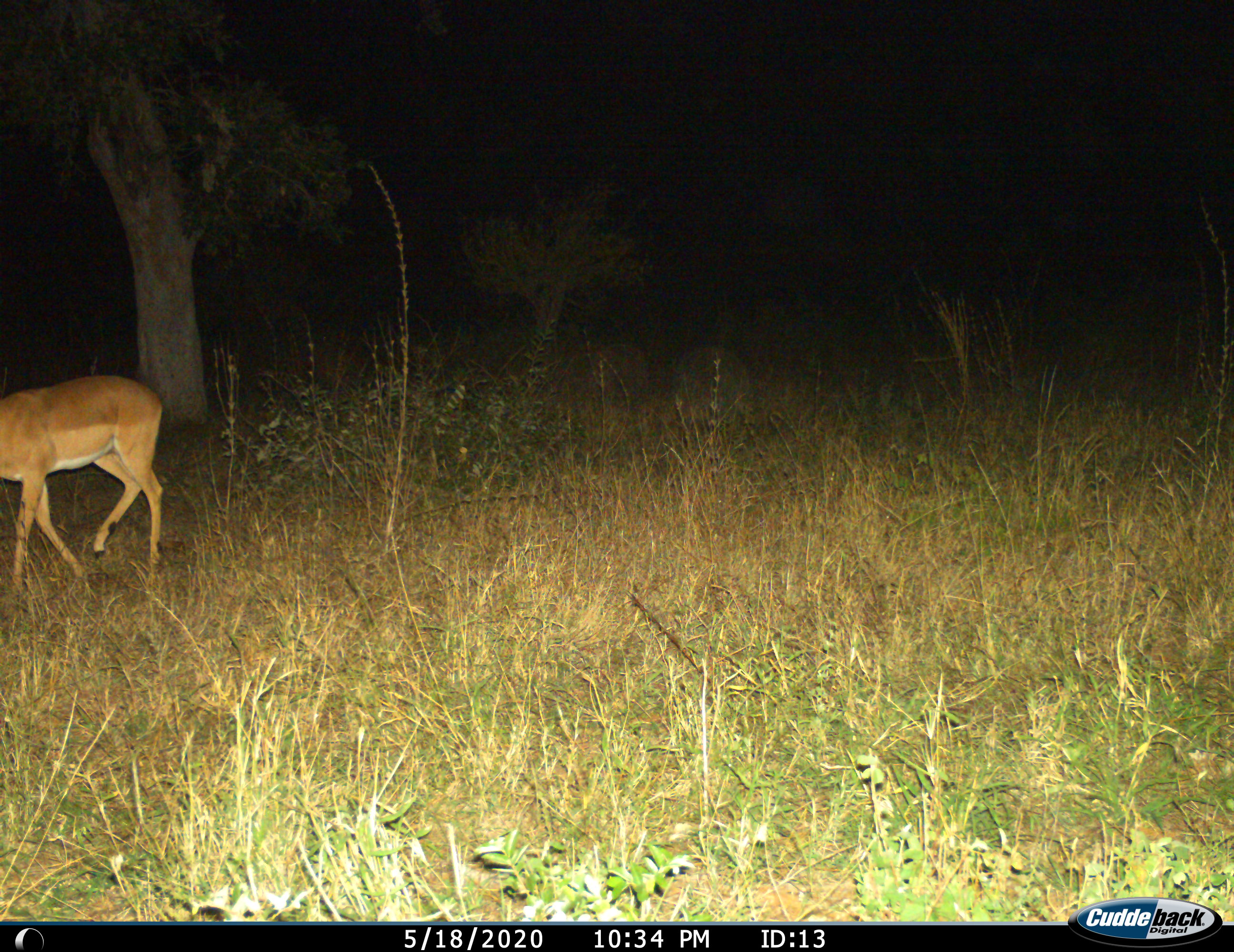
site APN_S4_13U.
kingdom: Animalia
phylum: Chordata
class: Mammalia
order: Artiodactyla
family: Bovidae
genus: Aepyceros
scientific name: Aepyceros melampus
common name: impala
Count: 1.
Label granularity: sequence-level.